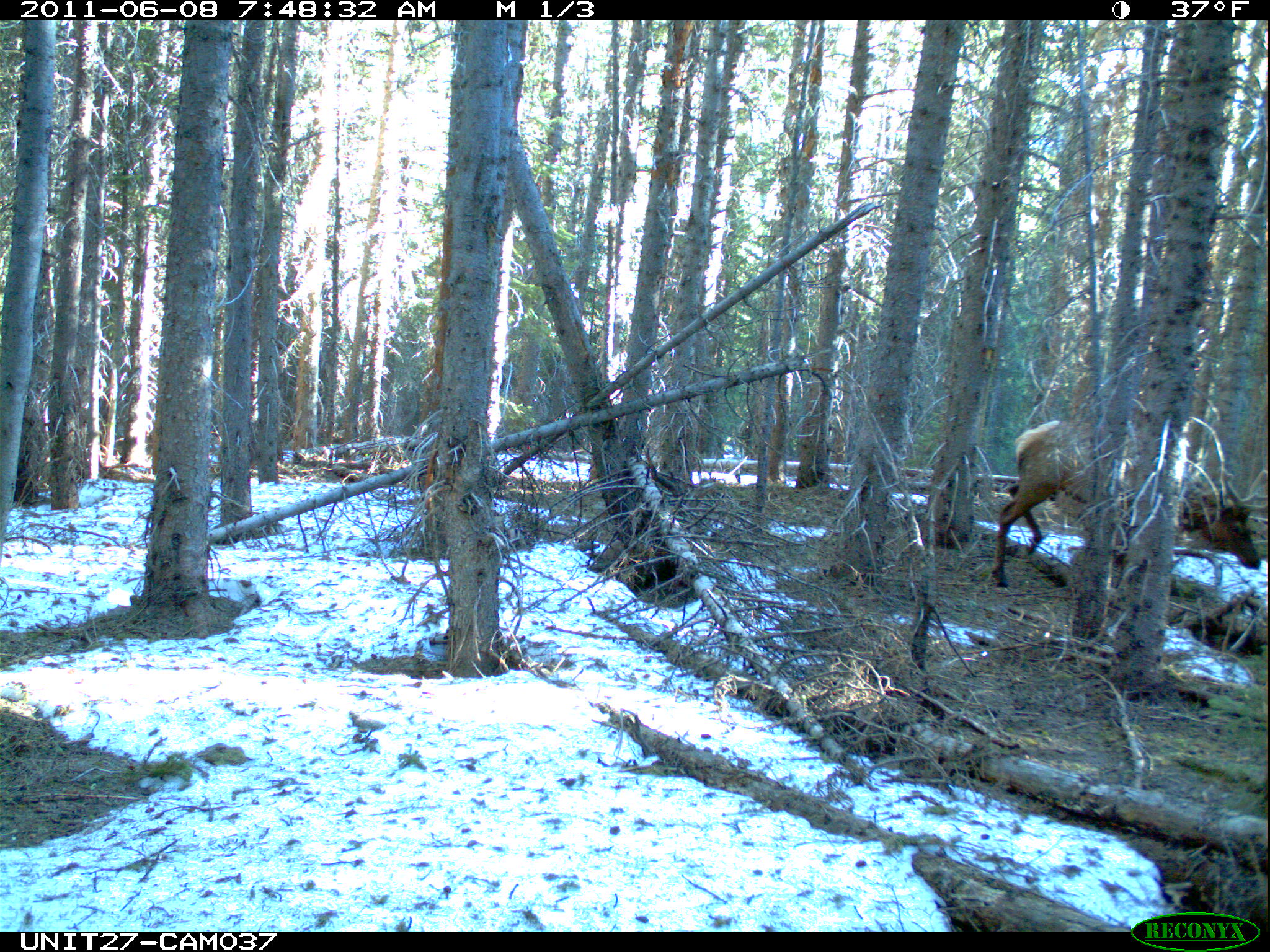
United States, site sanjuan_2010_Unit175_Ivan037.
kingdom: Animalia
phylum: Chordata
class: Mammalia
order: Artiodactyla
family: Cervidae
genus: Cervus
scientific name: Cervus elaphus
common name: red deer